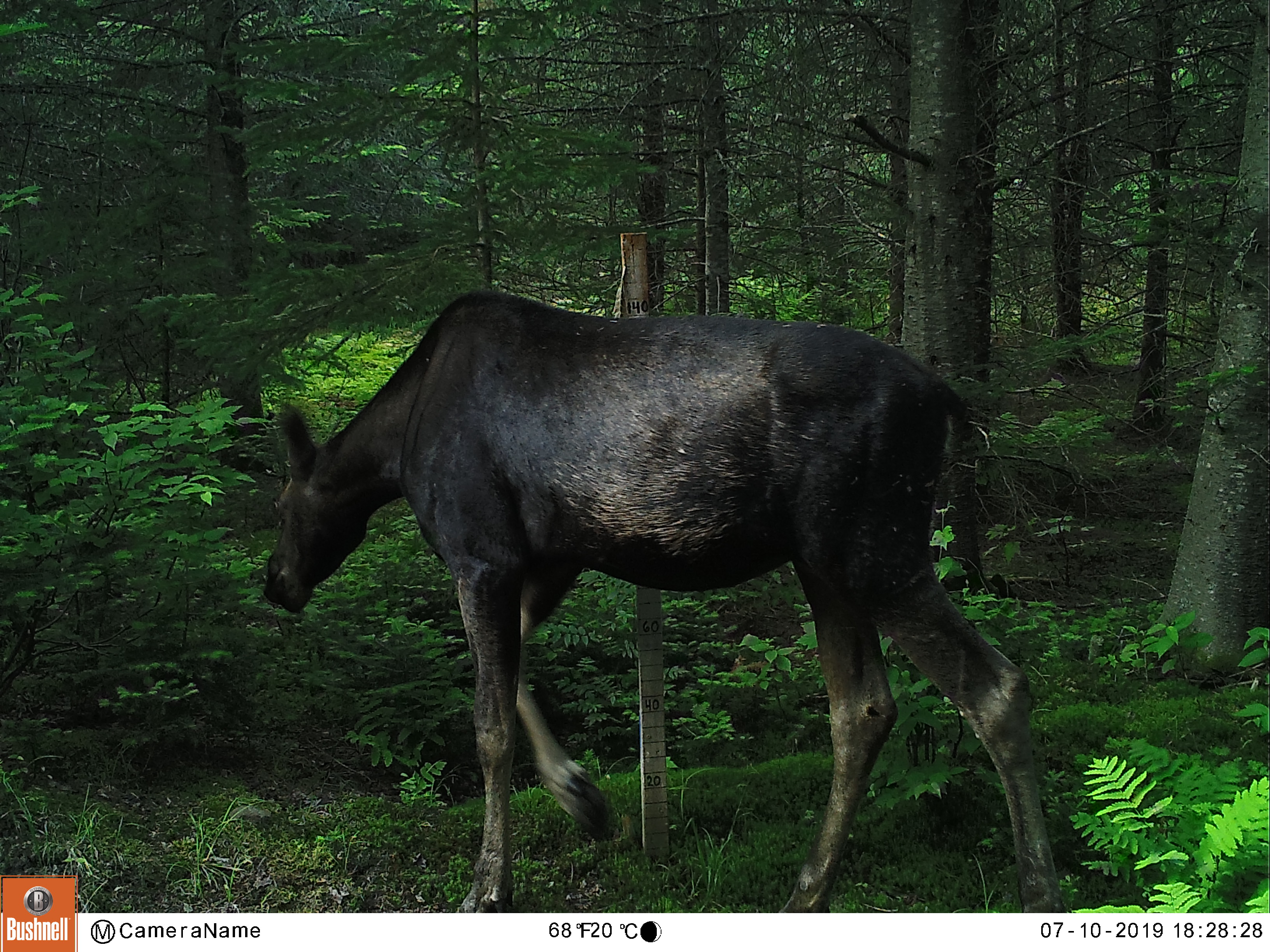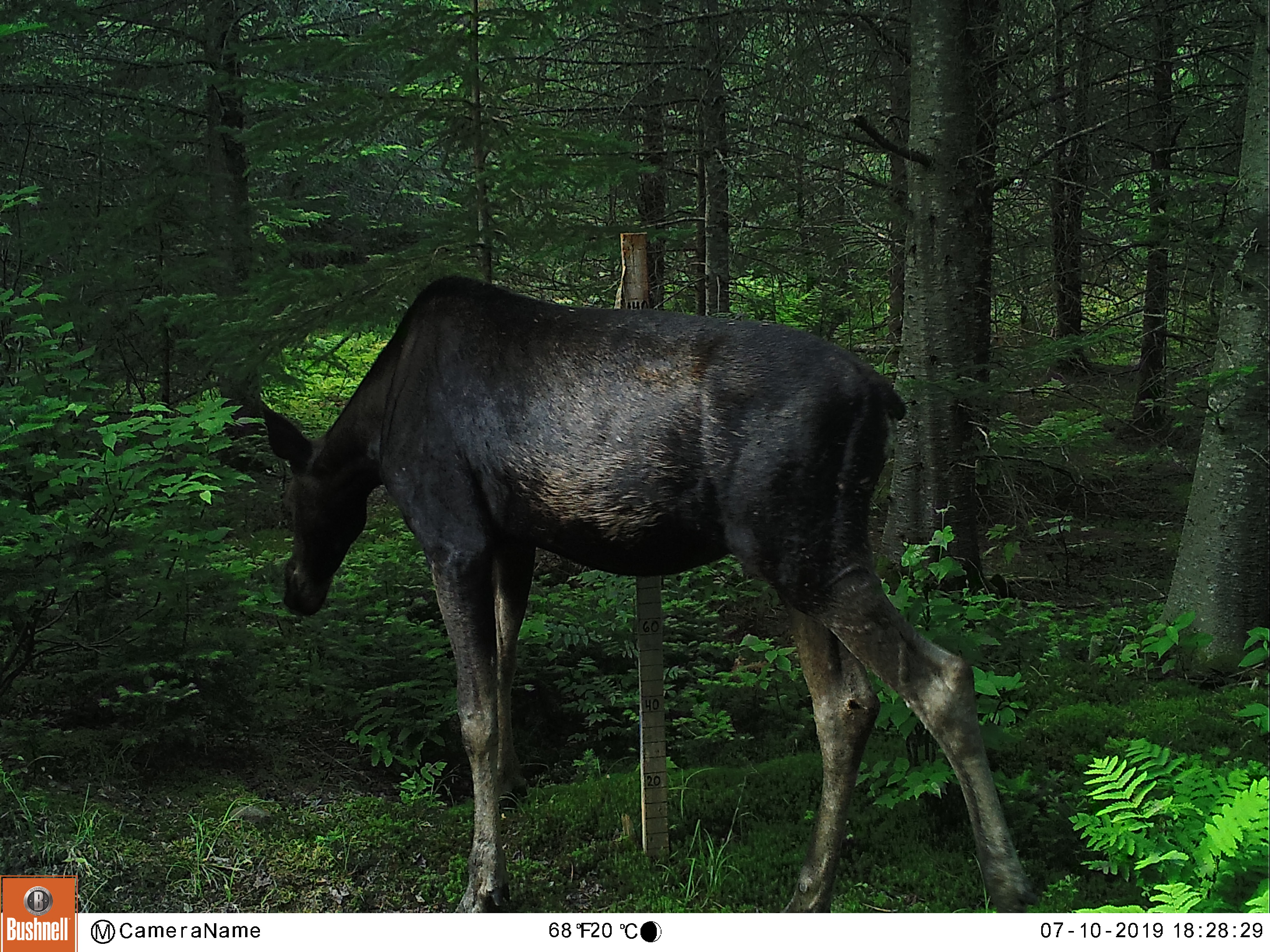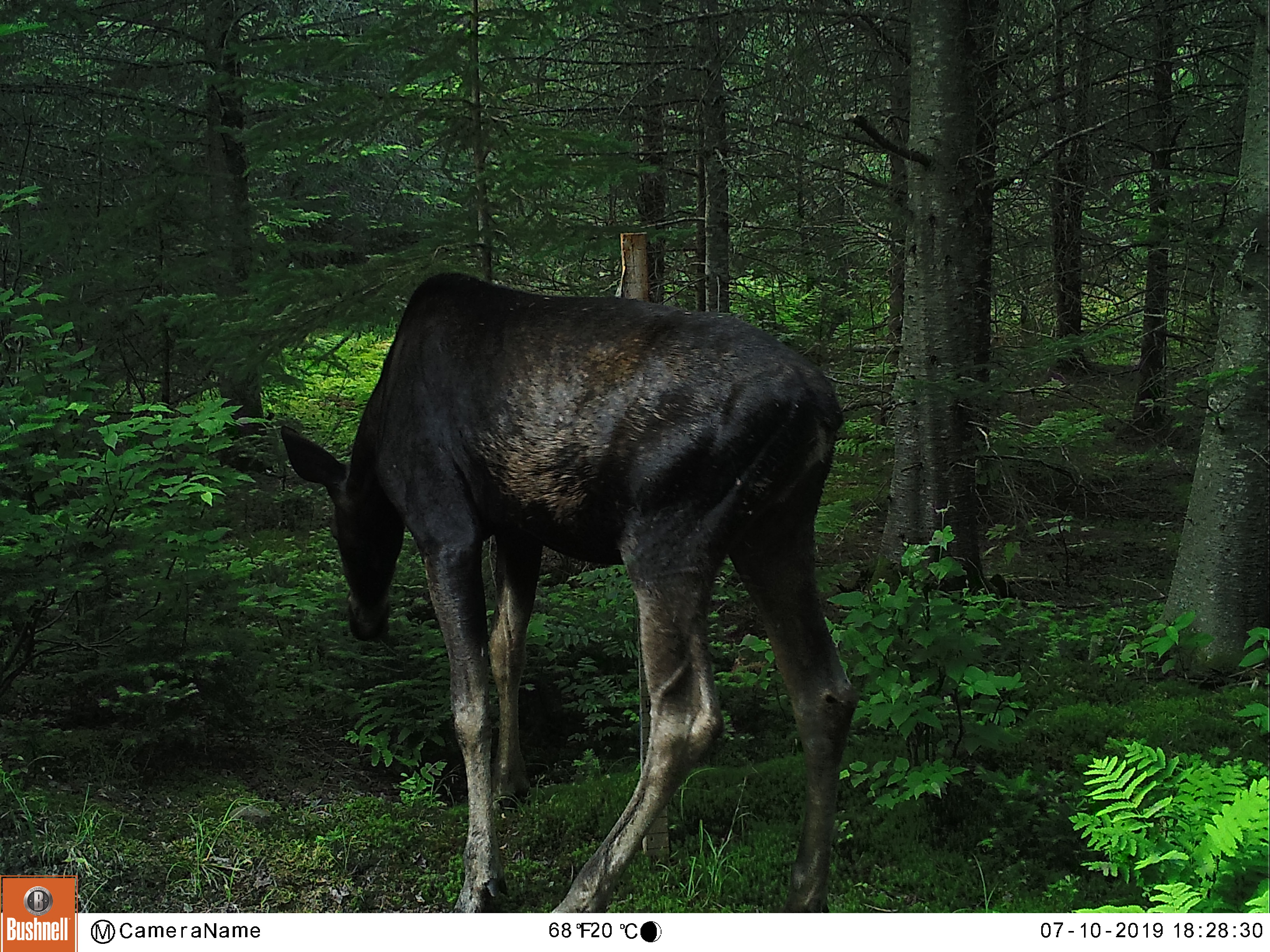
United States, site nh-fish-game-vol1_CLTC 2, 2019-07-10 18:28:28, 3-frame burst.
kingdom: Animalia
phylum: Chordata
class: Mammalia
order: Artiodactyla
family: Cervidae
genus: Alces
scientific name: Alces alces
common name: moose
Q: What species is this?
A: Moose (Alces alces).